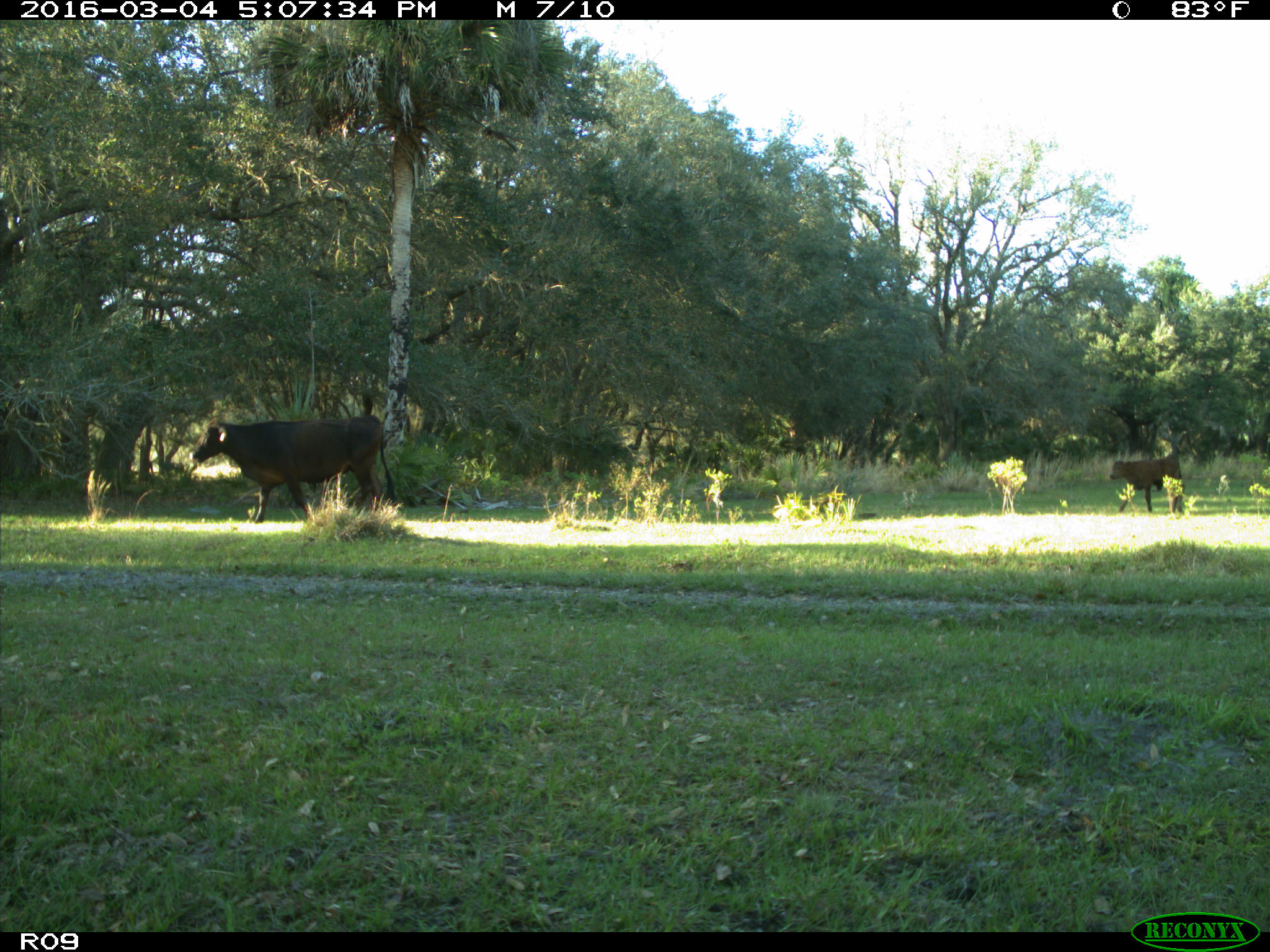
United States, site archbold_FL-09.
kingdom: Animalia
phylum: Chordata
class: Mammalia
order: Artiodactyla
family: Bovidae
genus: Bos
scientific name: Bos taurus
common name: domestic cow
Bos taurus (domestic cow).